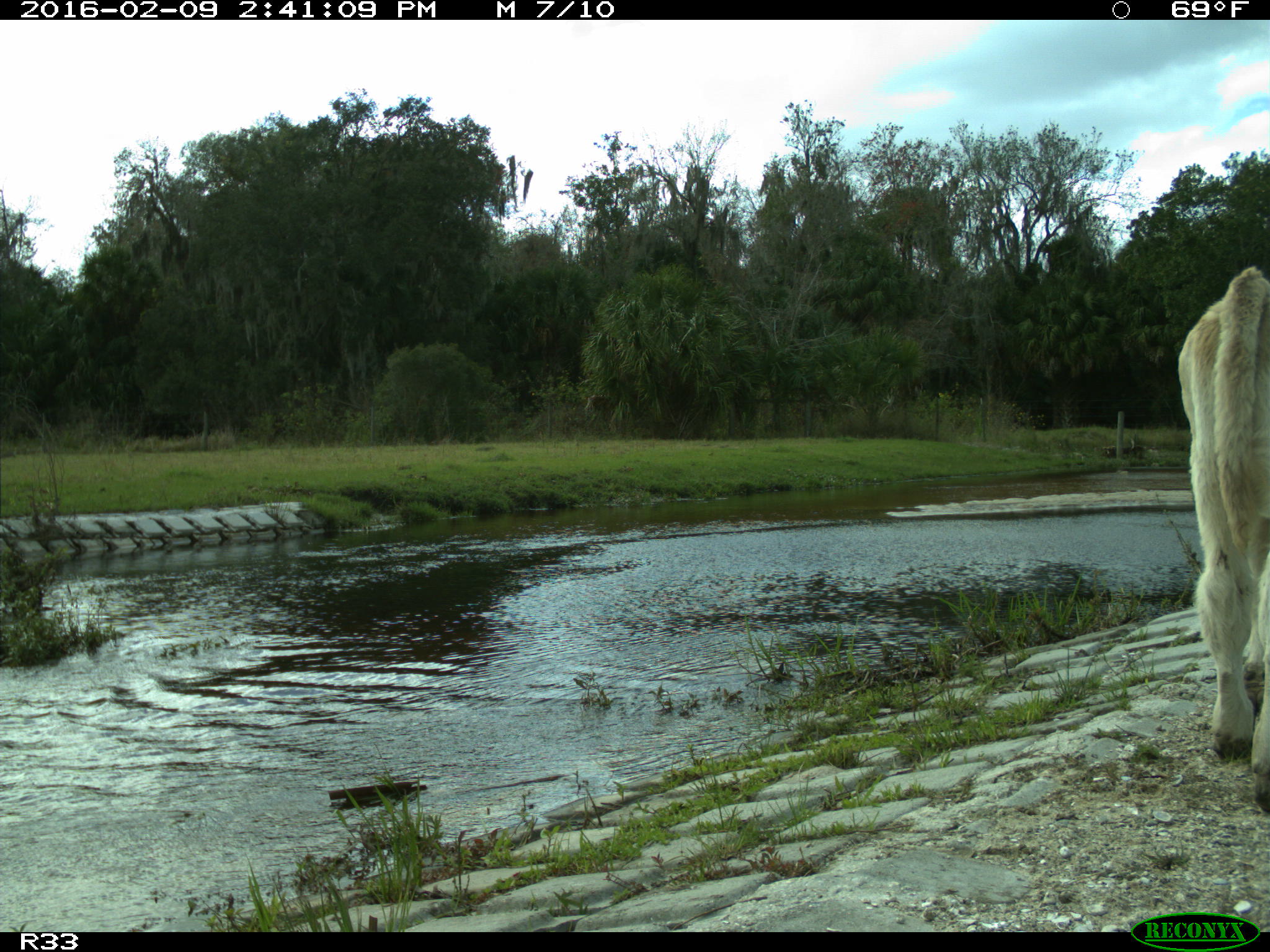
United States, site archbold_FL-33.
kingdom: Animalia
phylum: Chordata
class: Mammalia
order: Artiodactyla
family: Bovidae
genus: Bos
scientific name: Bos taurus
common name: domestic cow